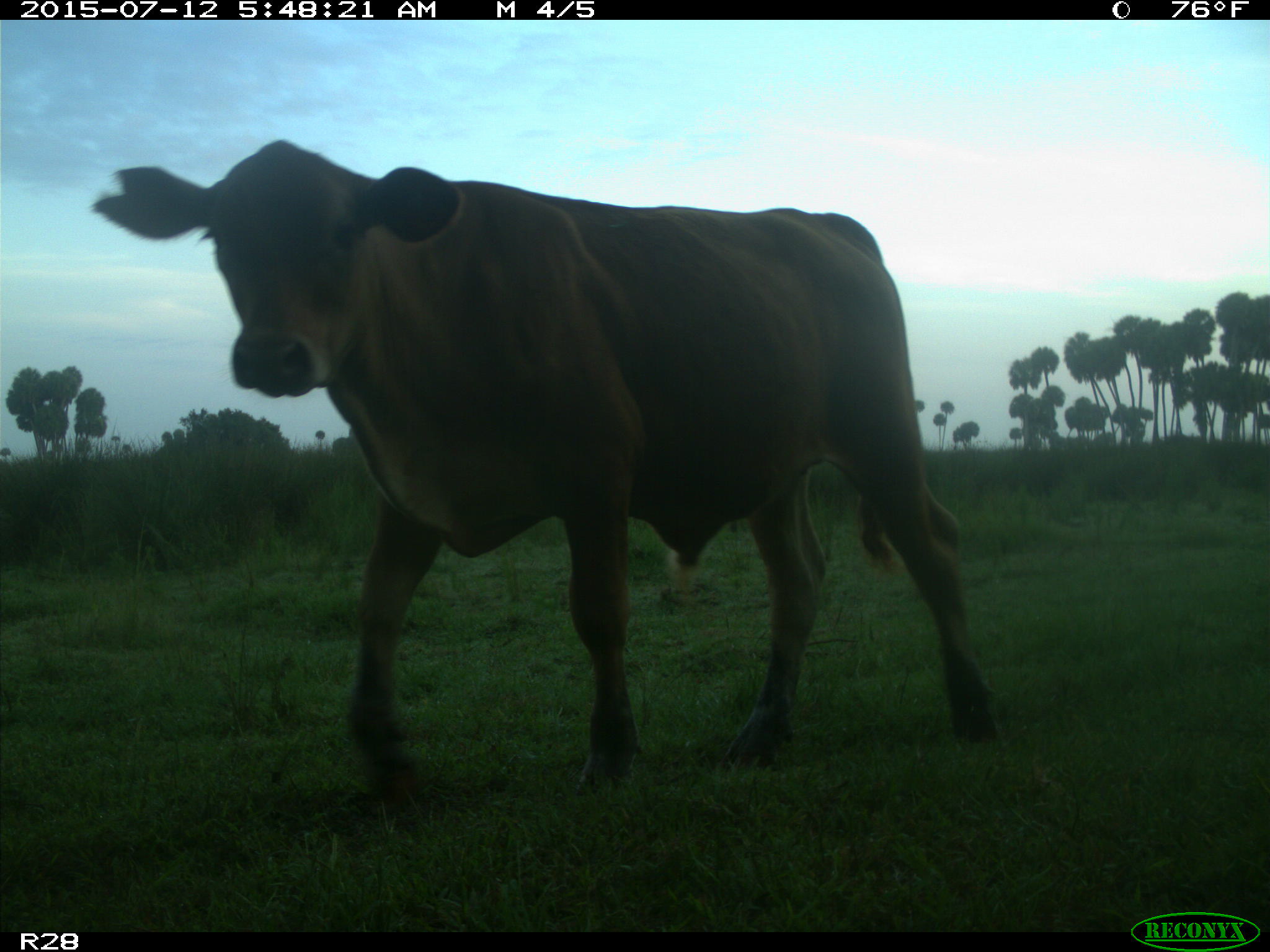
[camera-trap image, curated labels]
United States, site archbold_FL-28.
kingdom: Animalia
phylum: Chordata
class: Mammalia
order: Artiodactyla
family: Bovidae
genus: Bos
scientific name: Bos taurus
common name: domestic cow